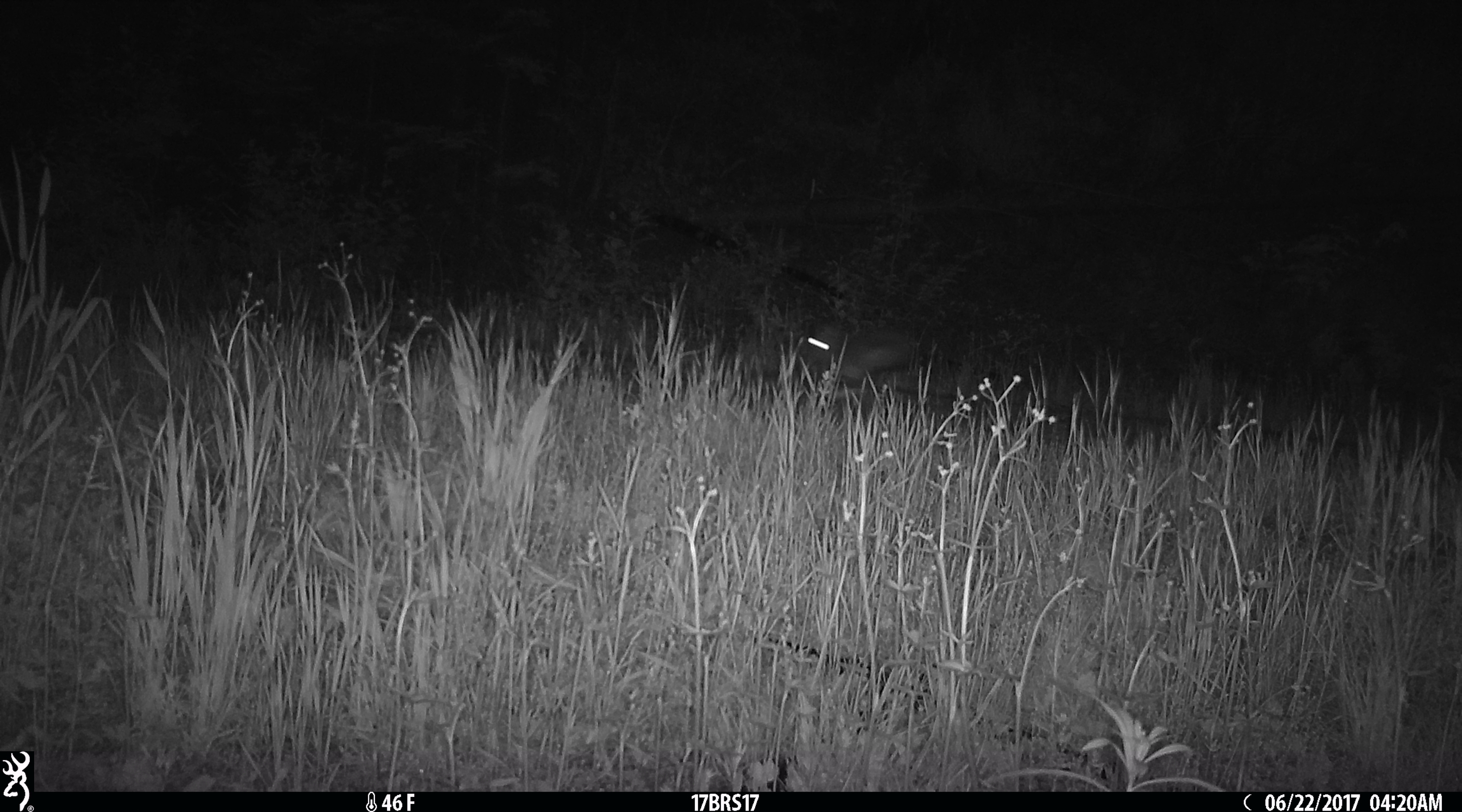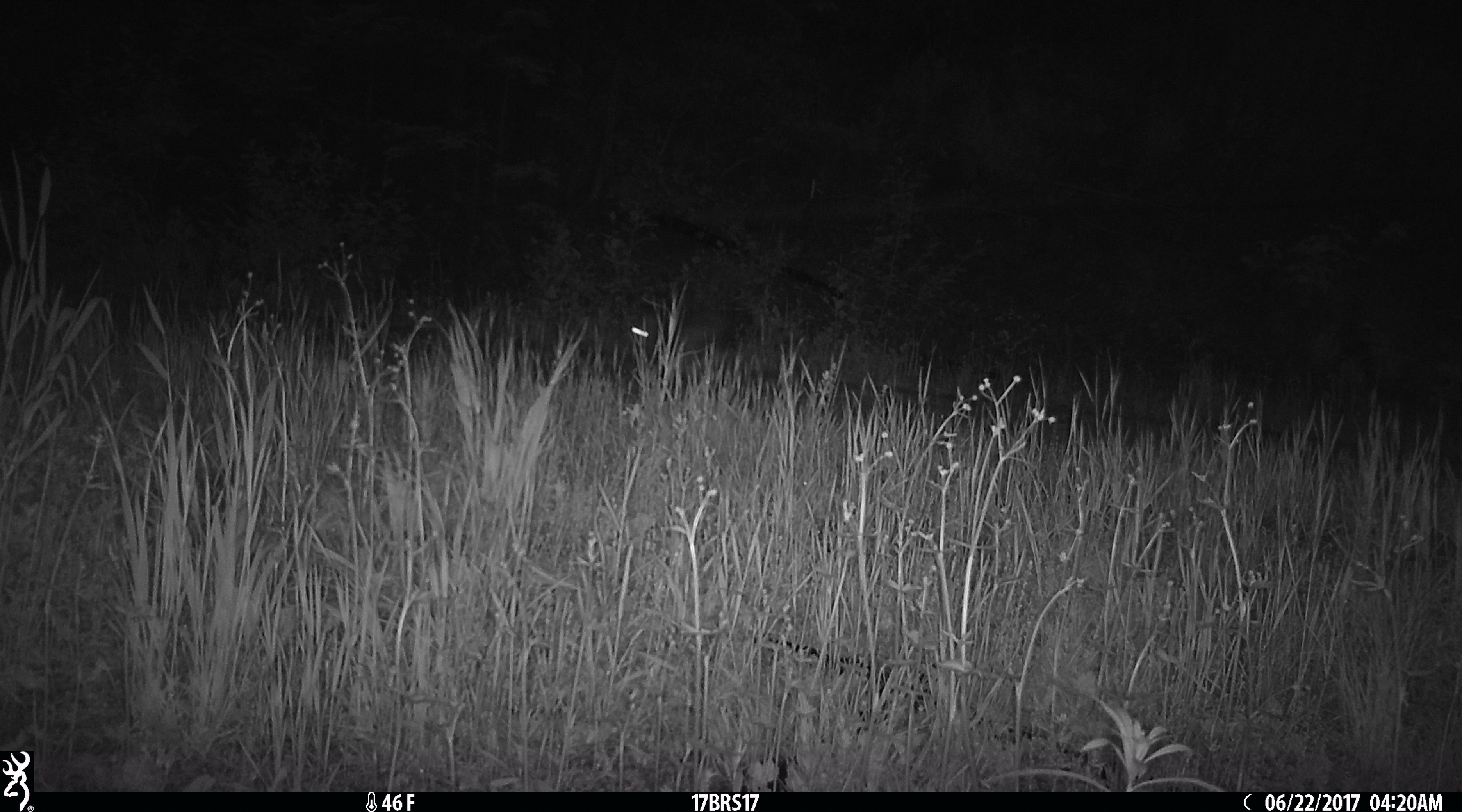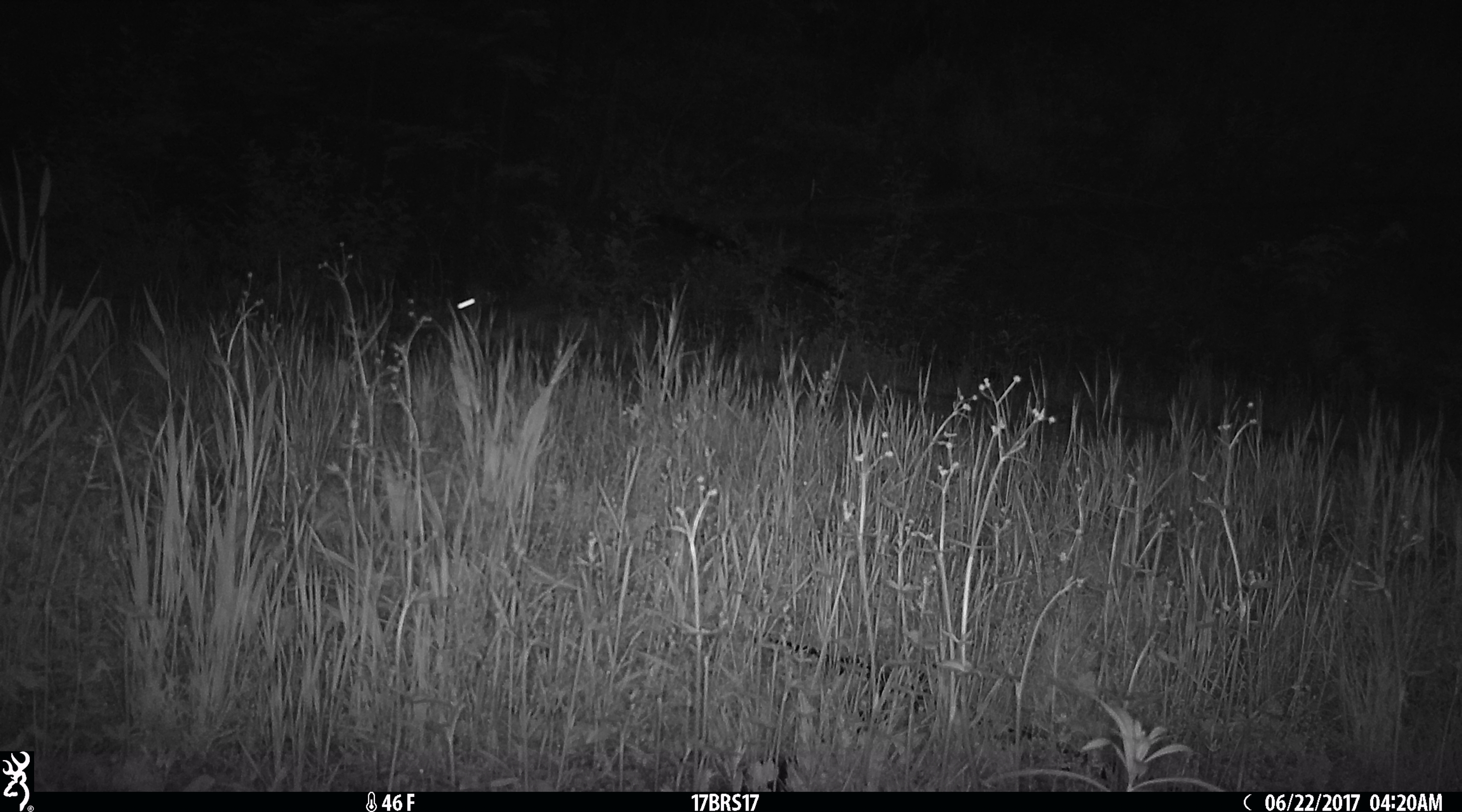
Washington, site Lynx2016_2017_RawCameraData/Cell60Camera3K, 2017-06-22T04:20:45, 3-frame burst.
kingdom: Animalia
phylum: Chordata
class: Mammalia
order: Lagomorpha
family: Leporidae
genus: Lepus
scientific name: Lepus americanus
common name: snowshoe hare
Lepus americanus (snowshoe hare). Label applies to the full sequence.